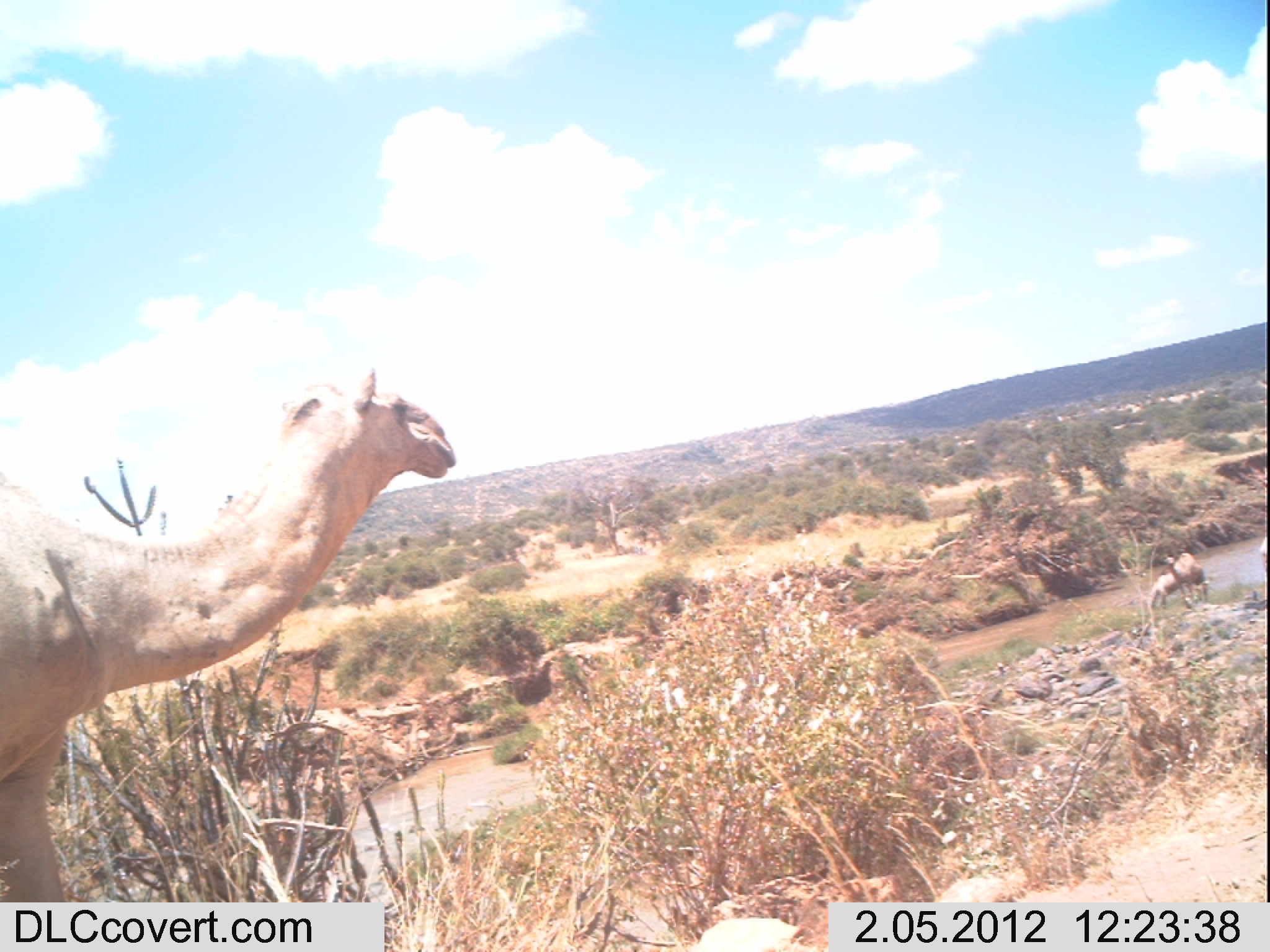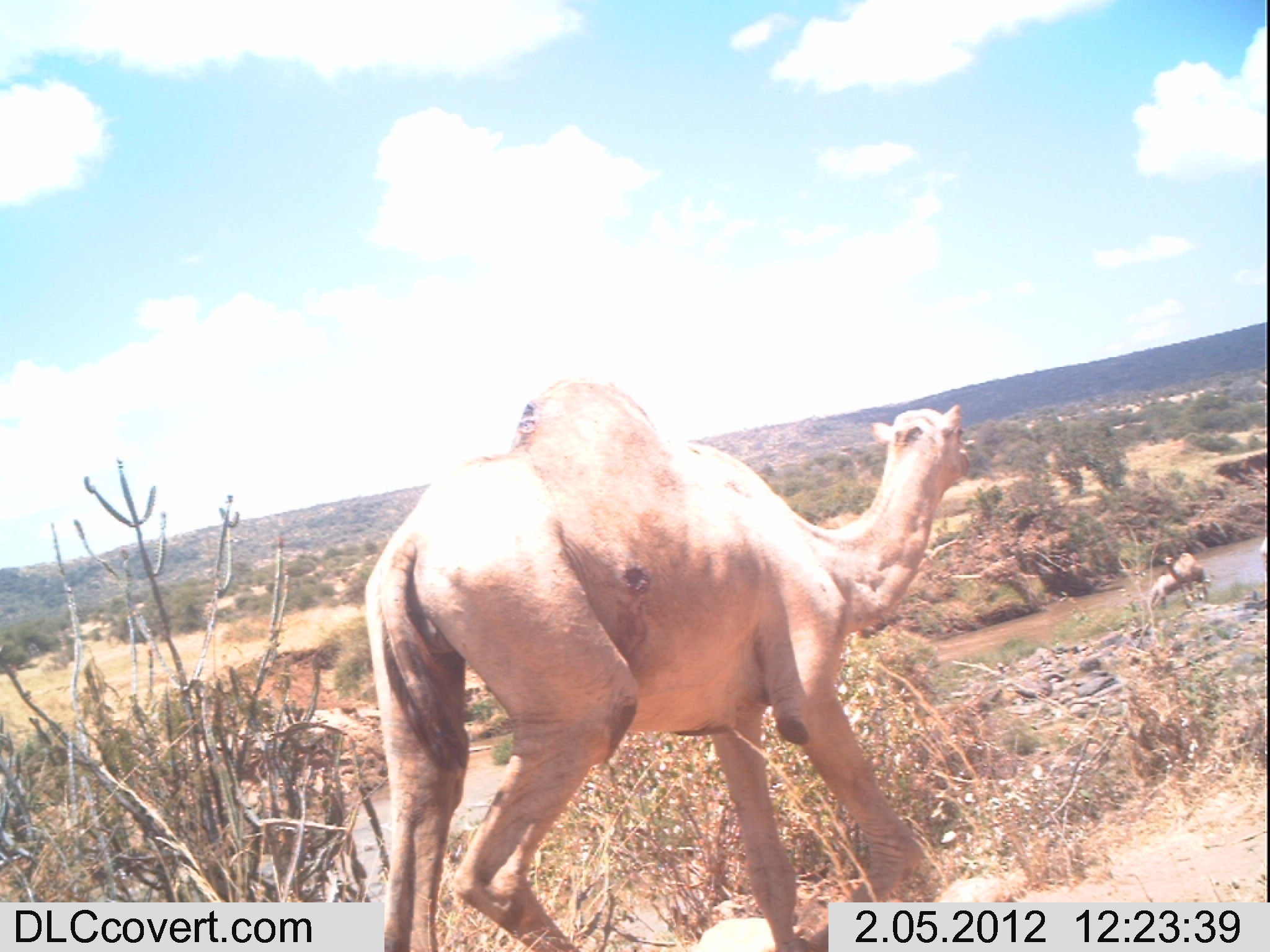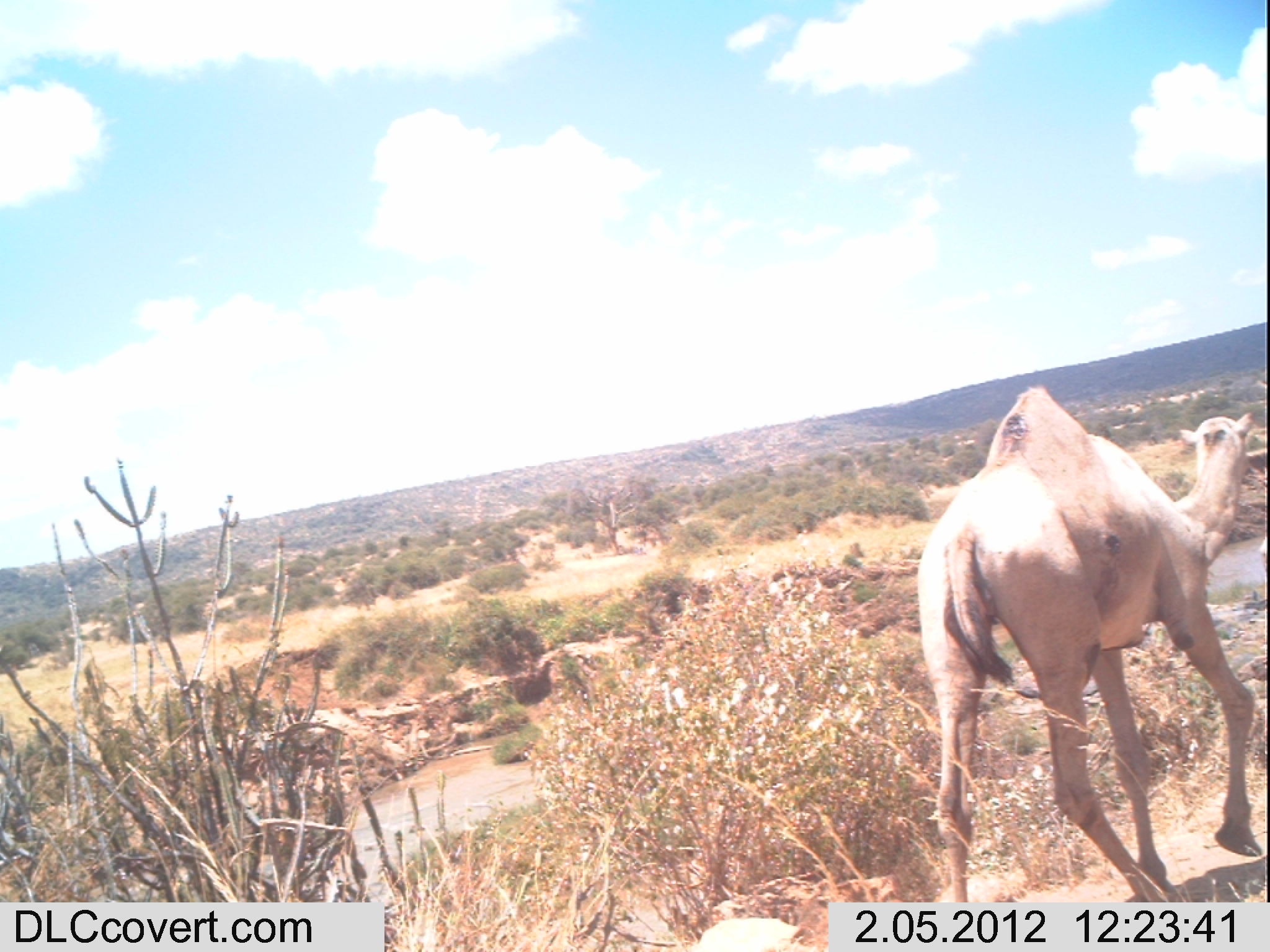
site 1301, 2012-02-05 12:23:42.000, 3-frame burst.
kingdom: Animalia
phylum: Chordata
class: Mammalia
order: Artiodactyla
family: Camelidae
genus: Camelus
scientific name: Camelus dromedarius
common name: dromedary camel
Camelus dromedarius (dromedary camel), count 3.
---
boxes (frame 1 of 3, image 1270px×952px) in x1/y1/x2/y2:
camelus dromedarius: 0/367/457/902; 1165/551/1212/609; 1147/573/1181/611; 1259/537/1267/570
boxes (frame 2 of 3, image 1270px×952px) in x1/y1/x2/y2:
camelus dromedarius: 363/374/971/952; 1162/551/1207/606; 1148/573/1180/611; 1259/538/1267/565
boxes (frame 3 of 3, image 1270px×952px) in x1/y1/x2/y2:
camelus dromedarius: 915/383/1255/902